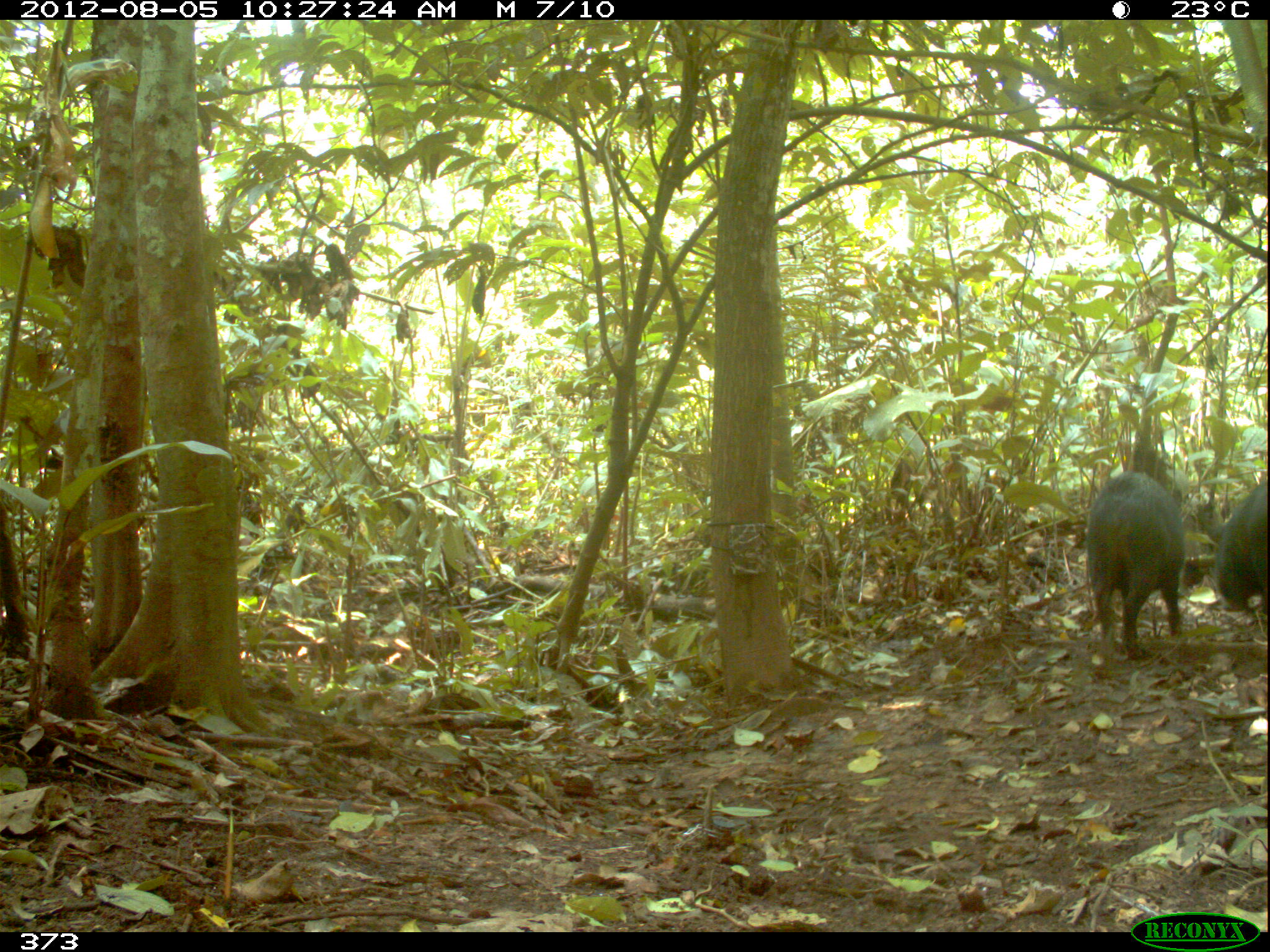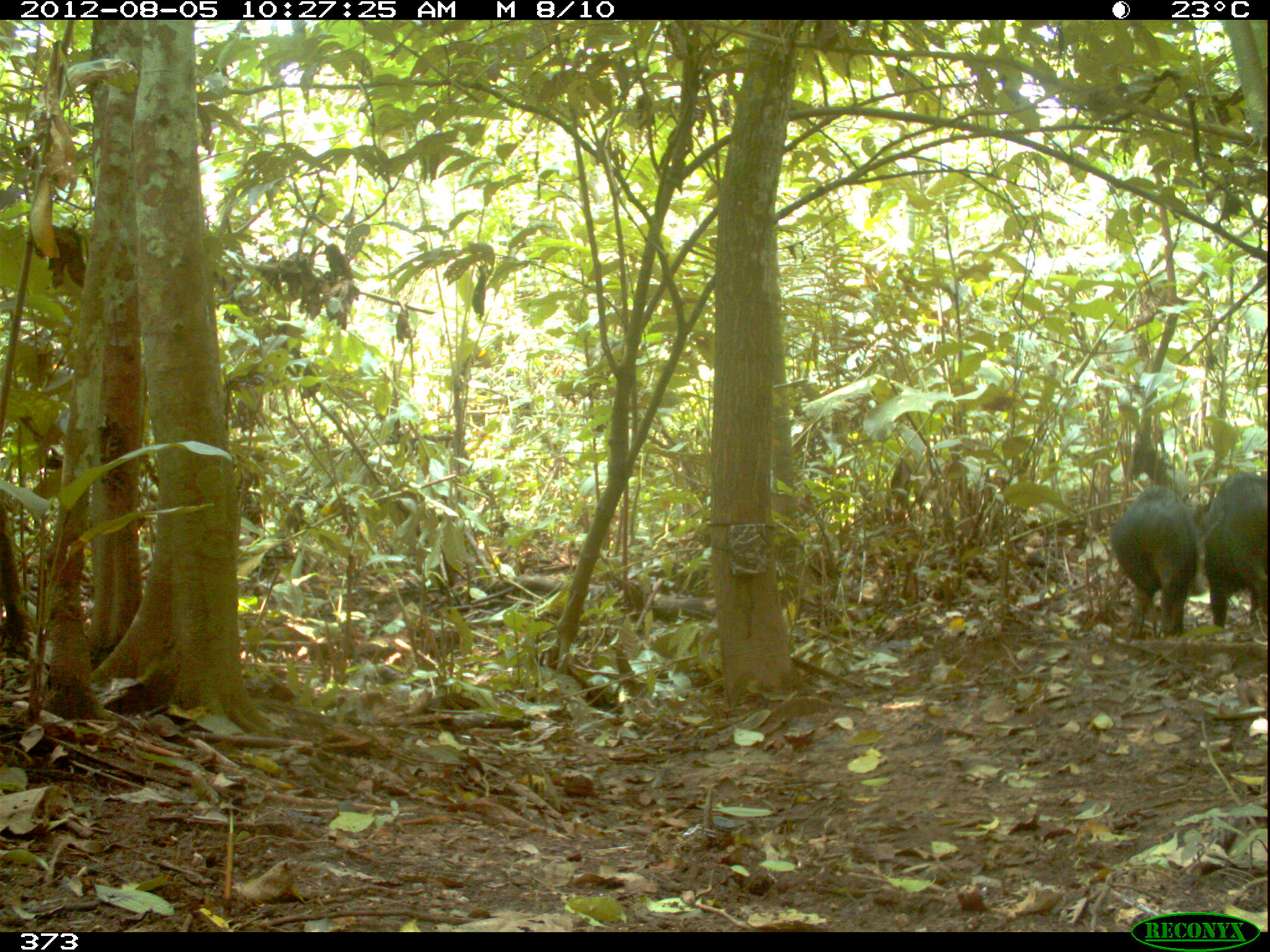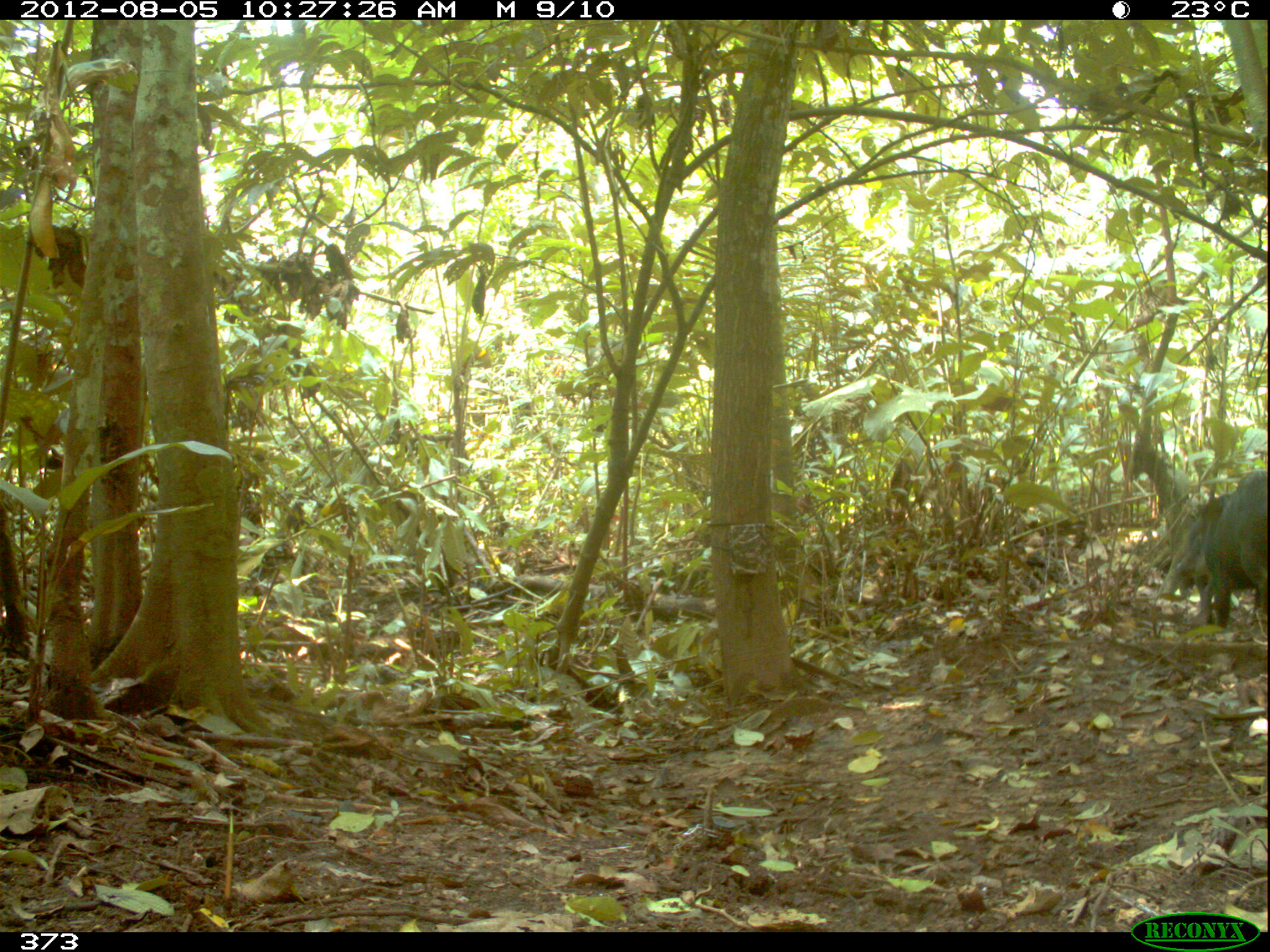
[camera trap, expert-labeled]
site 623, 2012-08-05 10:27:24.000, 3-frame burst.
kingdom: Animalia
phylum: Chordata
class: Mammalia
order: Artiodactyla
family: Tayassuidae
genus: Tayassu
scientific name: Tayassu pecari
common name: white-lipped peccary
Tayassu pecari (white-lipped peccary).